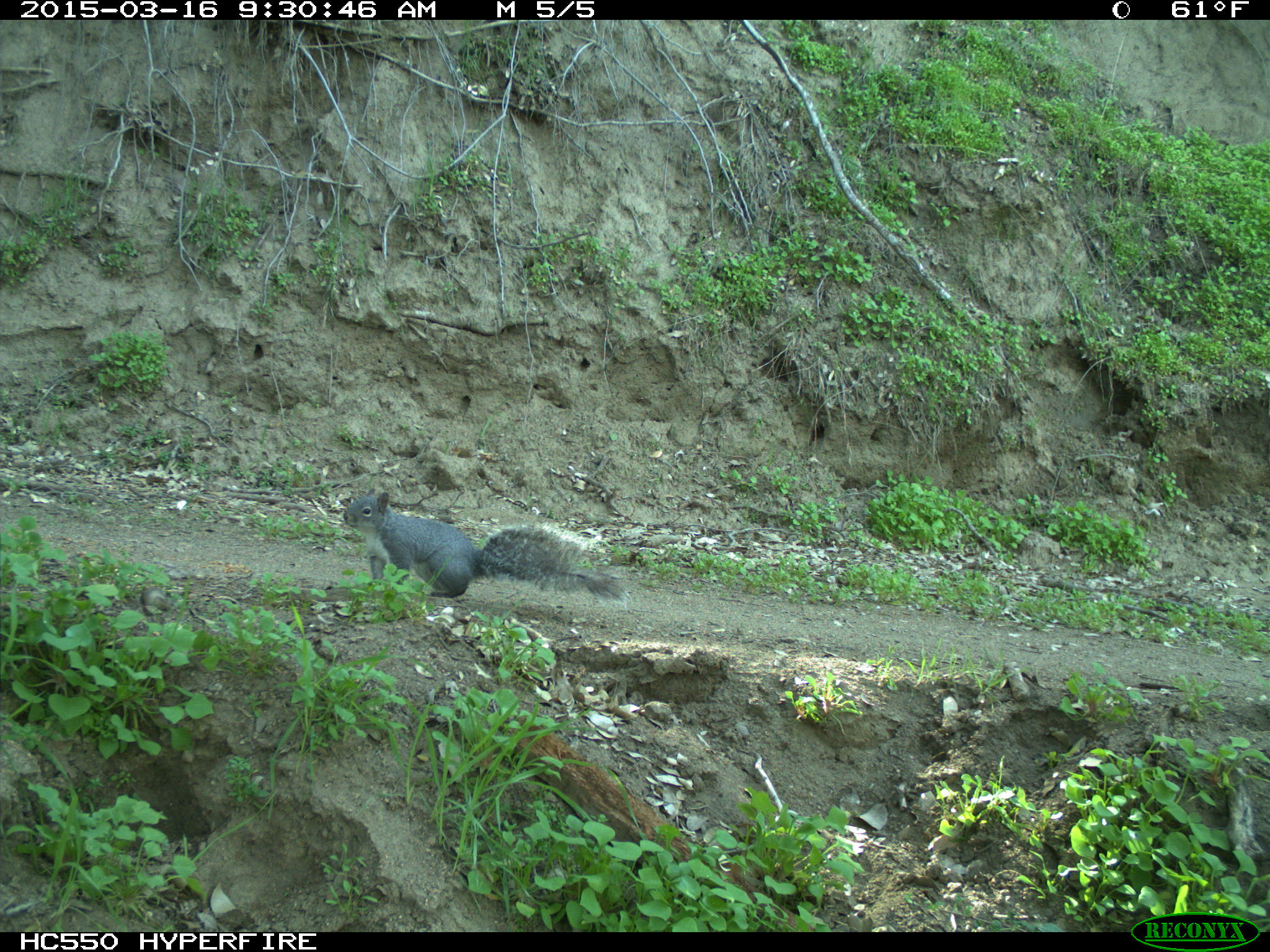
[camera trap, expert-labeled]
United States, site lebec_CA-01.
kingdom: Animalia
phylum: Chordata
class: Mammalia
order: Rodentia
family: Sciuridae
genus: Sciurus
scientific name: Sciurus carolinensis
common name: eastern gray squirrel